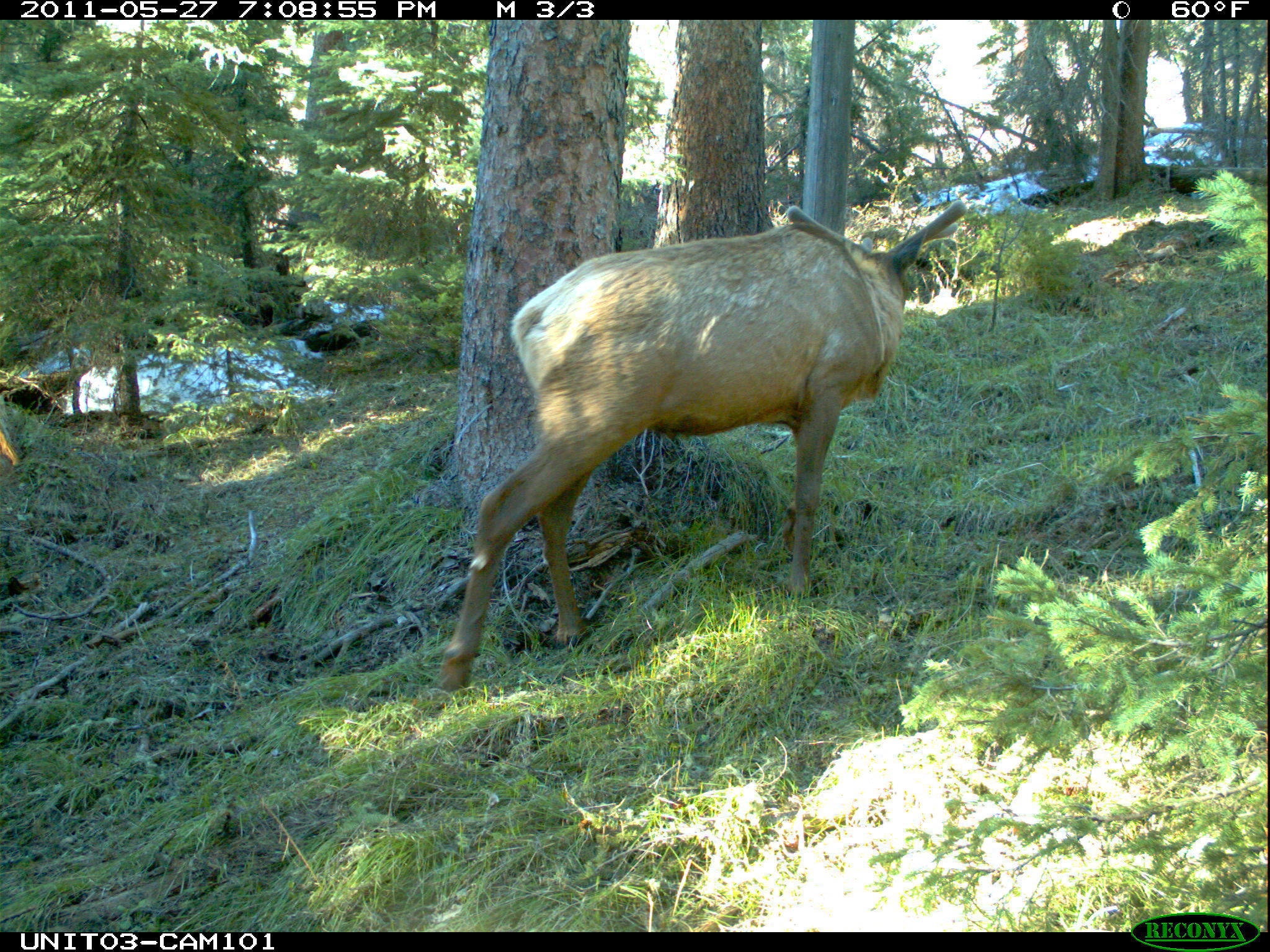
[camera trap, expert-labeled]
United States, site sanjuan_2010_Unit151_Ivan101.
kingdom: Animalia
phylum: Chordata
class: Mammalia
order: Artiodactyla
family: Cervidae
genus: Cervus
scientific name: Cervus elaphus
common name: red deer